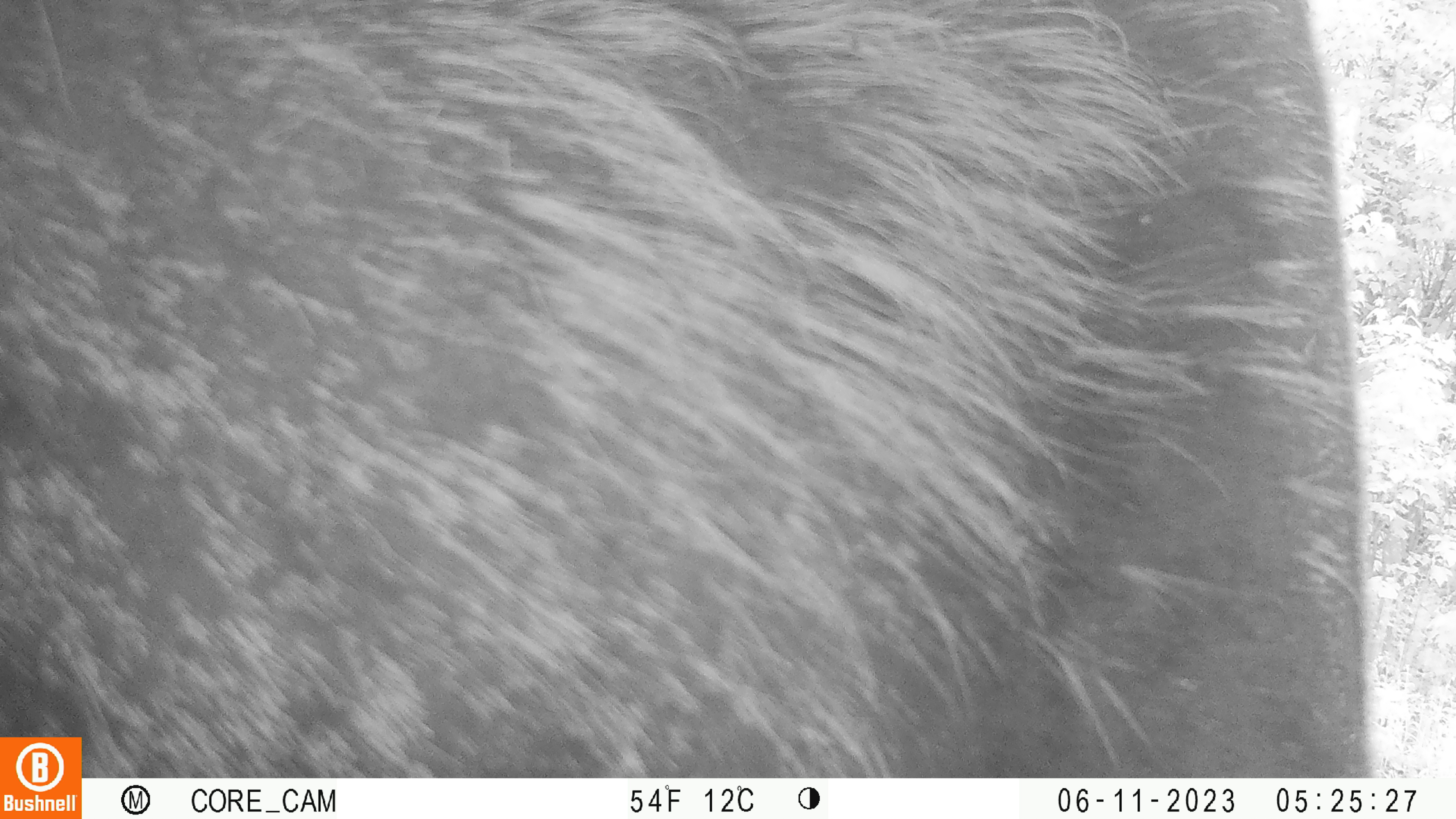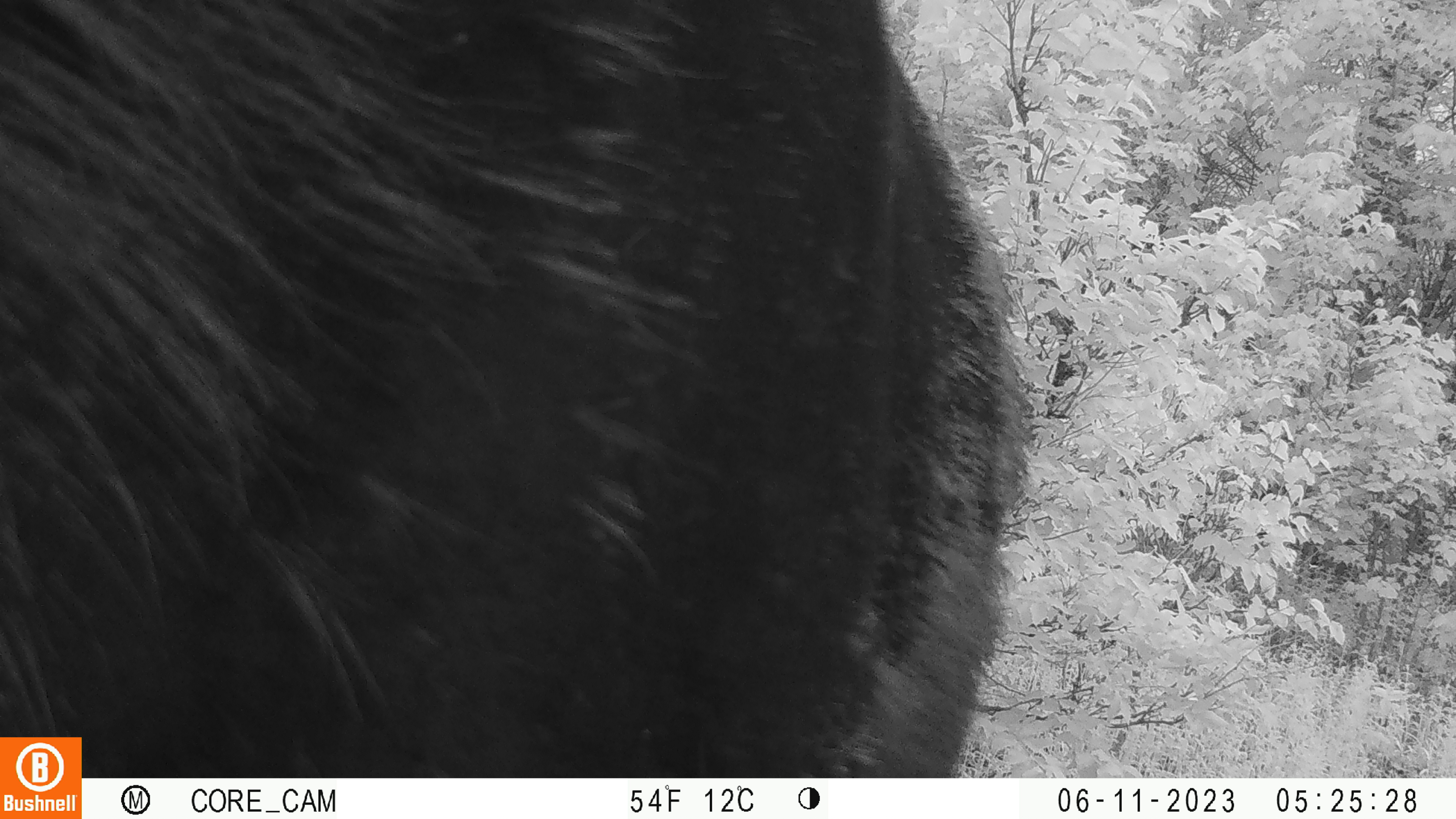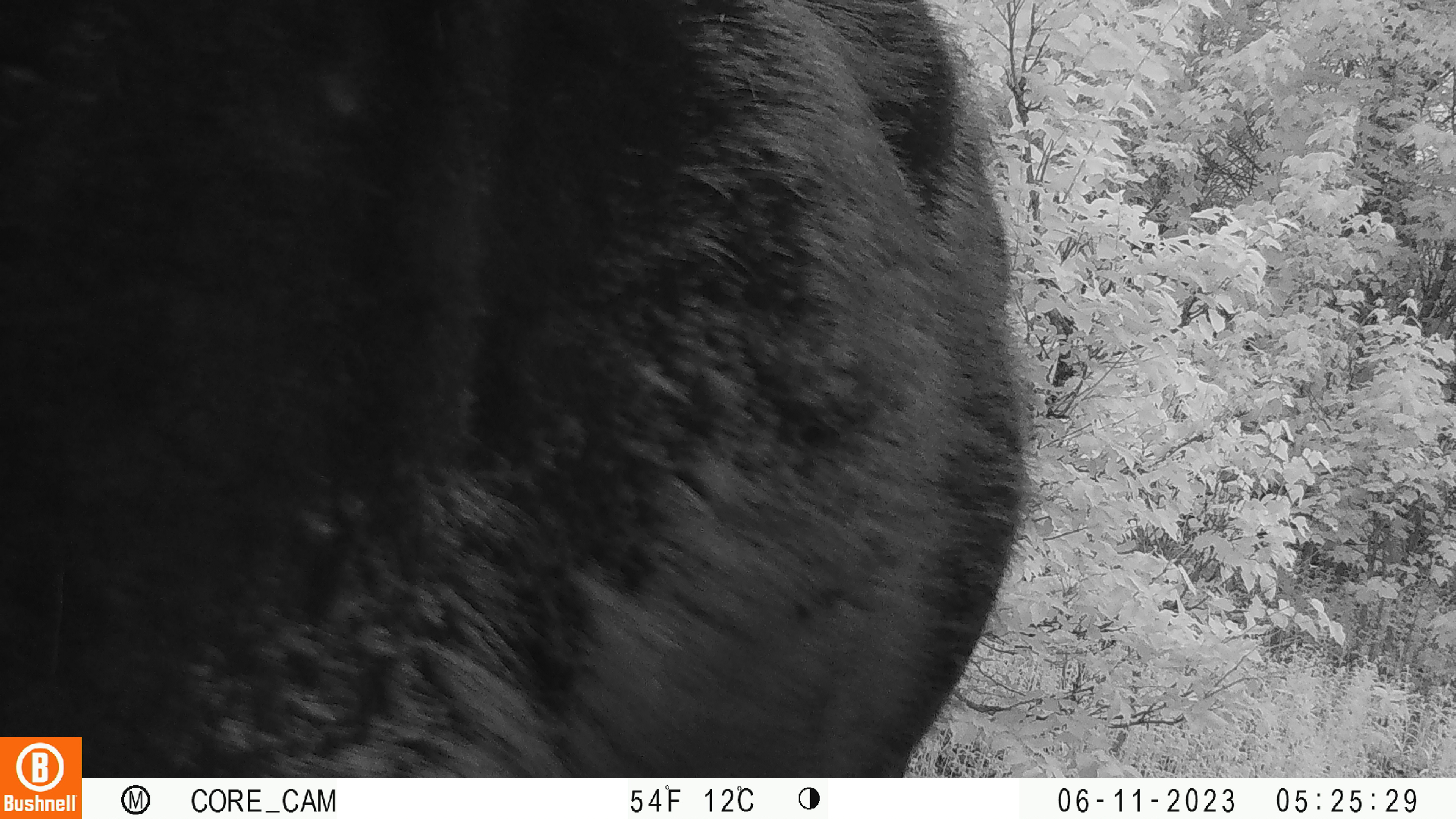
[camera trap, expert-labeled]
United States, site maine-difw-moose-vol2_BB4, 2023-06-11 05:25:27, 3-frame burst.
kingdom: Animalia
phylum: Chordata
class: Mammalia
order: Artiodactyla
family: Cervidae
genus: Alces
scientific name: Alces alces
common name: moose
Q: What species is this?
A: Moose (Alces alces).